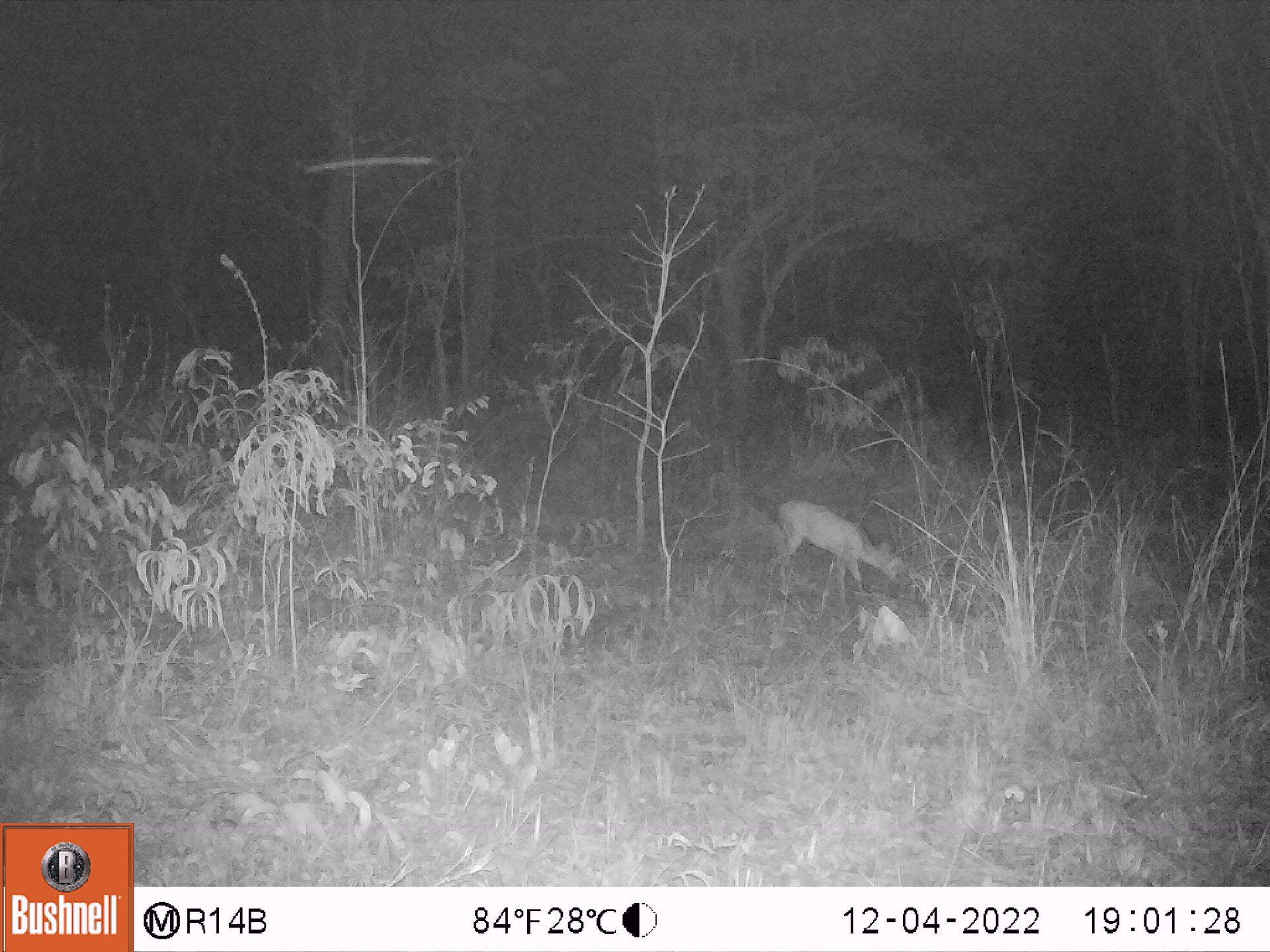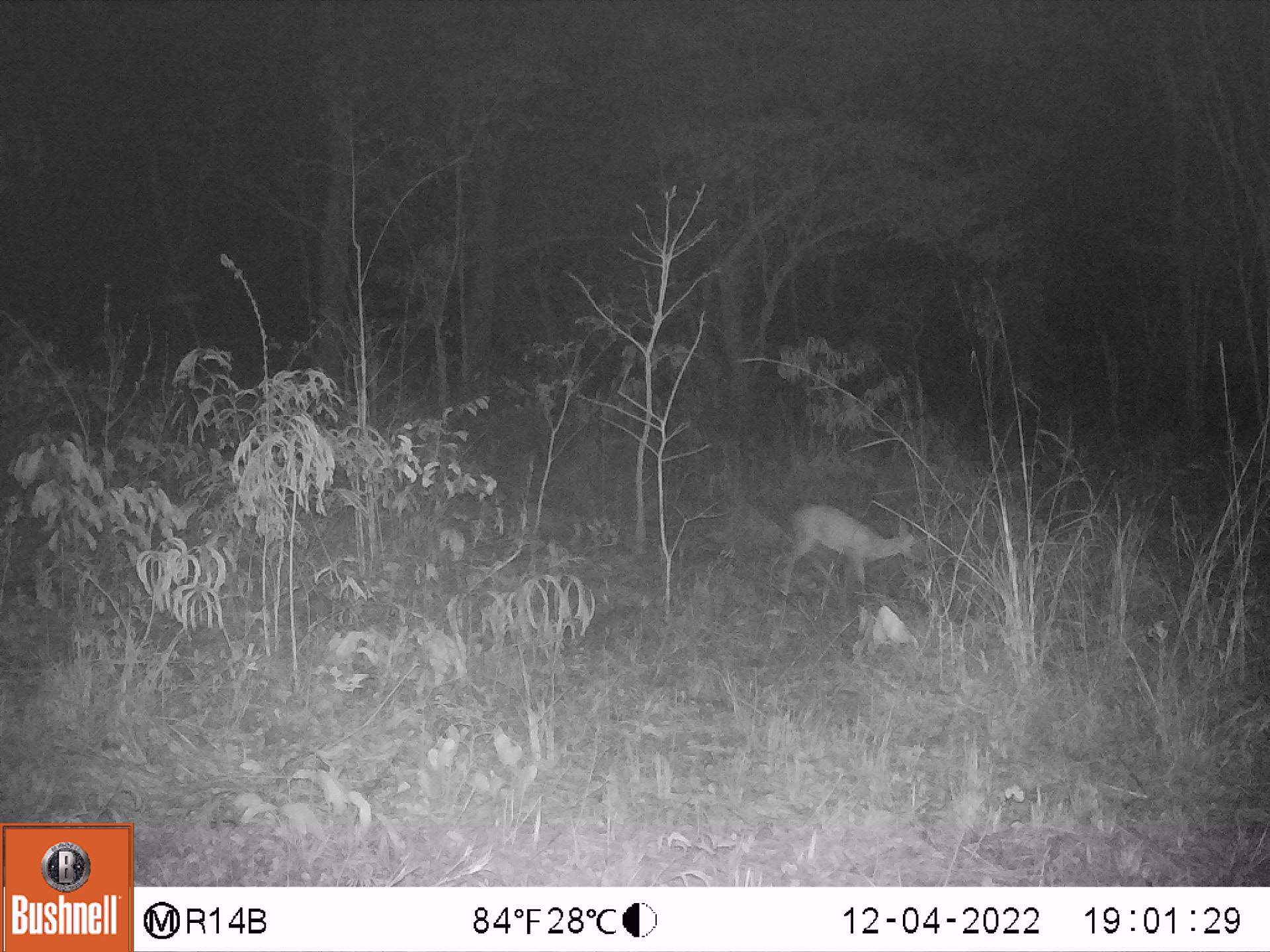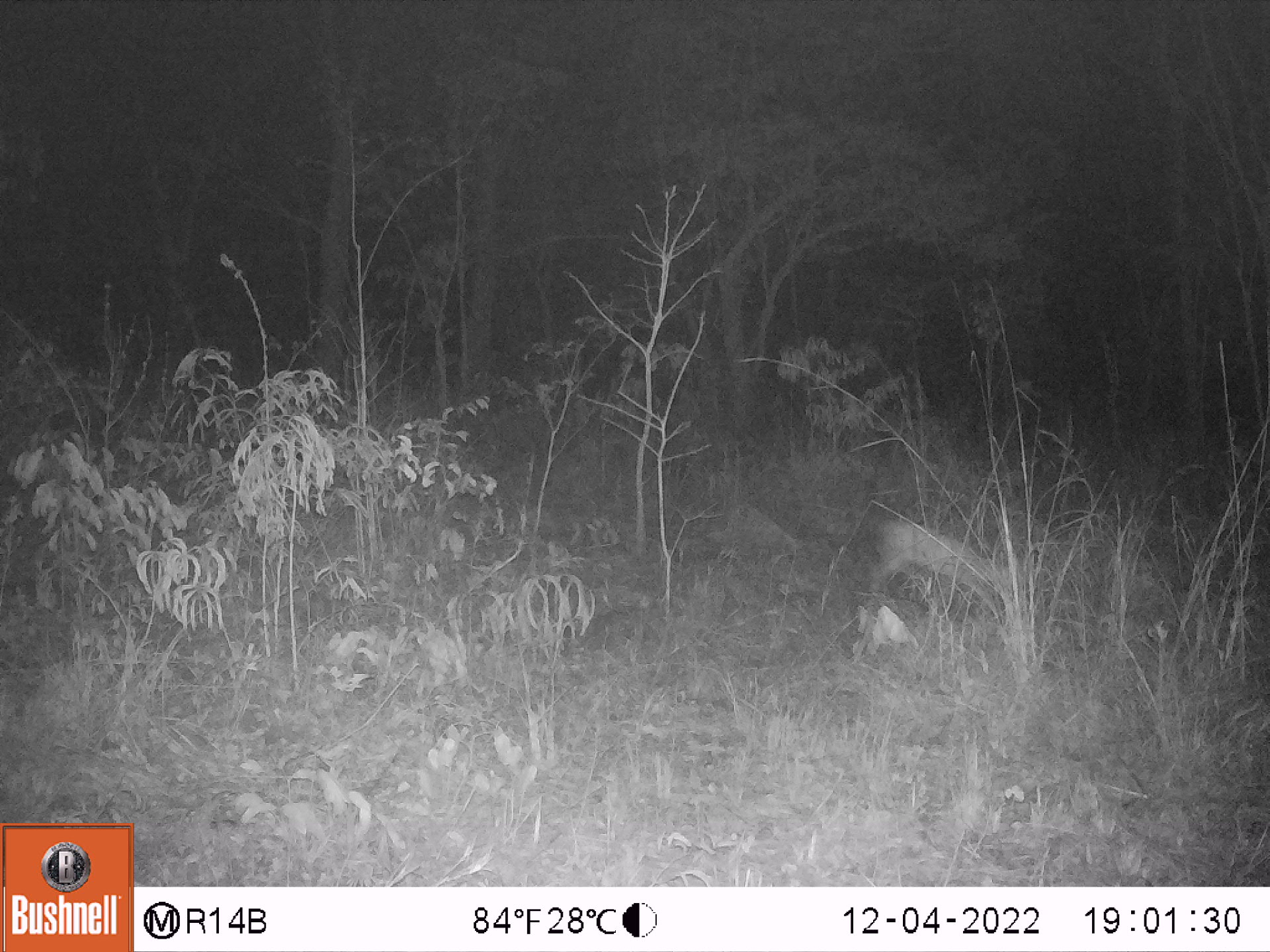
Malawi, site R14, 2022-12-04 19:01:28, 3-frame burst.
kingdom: Animalia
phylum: Chordata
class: Mammalia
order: Artiodactyla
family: Bovidae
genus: Sylvicapra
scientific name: Sylvicapra grimmia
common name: common duiker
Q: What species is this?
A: Common duiker (Sylvicapra grimmia).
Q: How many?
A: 1.